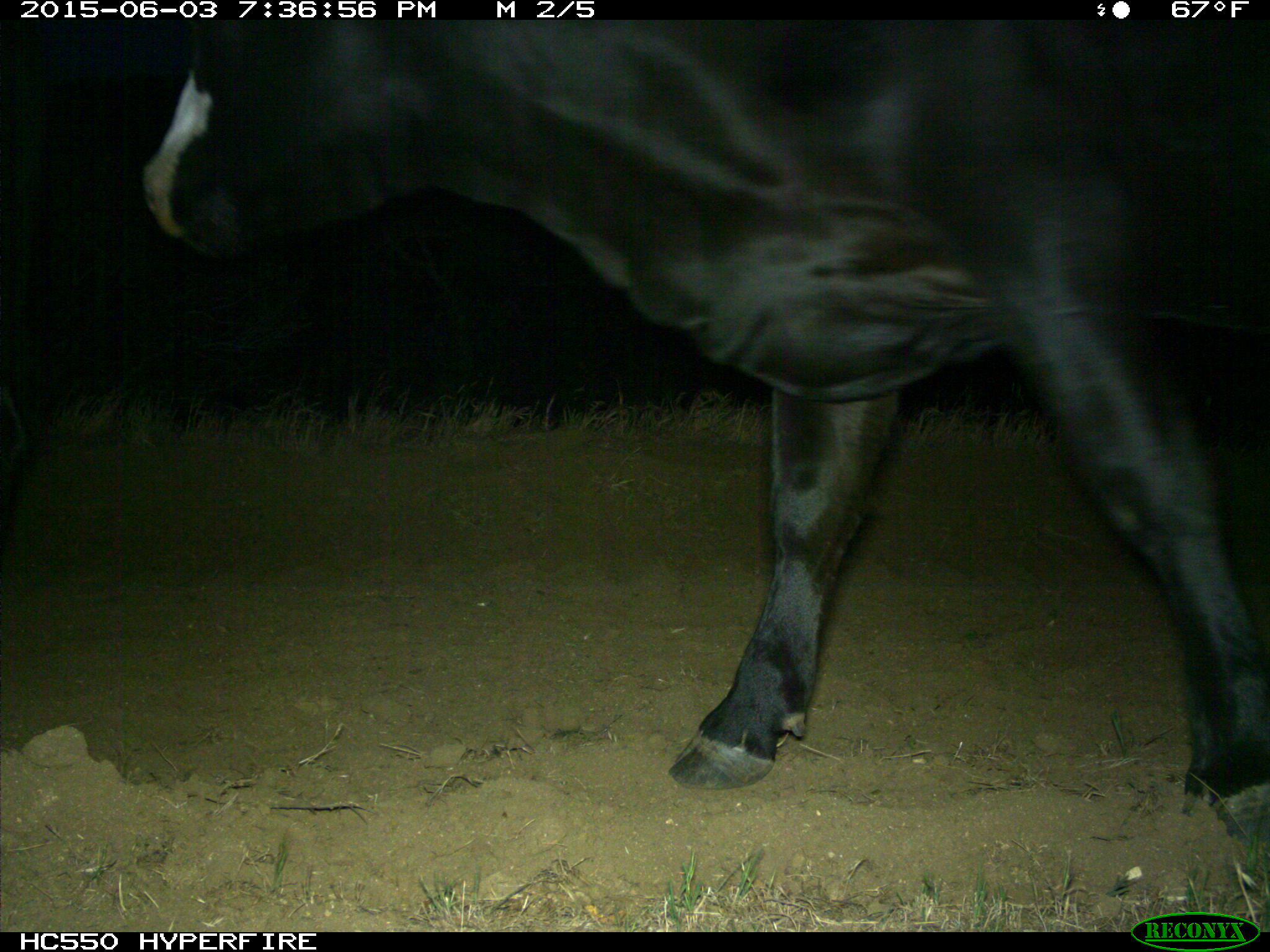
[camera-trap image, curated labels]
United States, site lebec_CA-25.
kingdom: Animalia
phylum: Chordata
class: Mammalia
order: Artiodactyla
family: Bovidae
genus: Bos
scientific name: Bos taurus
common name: domestic cow